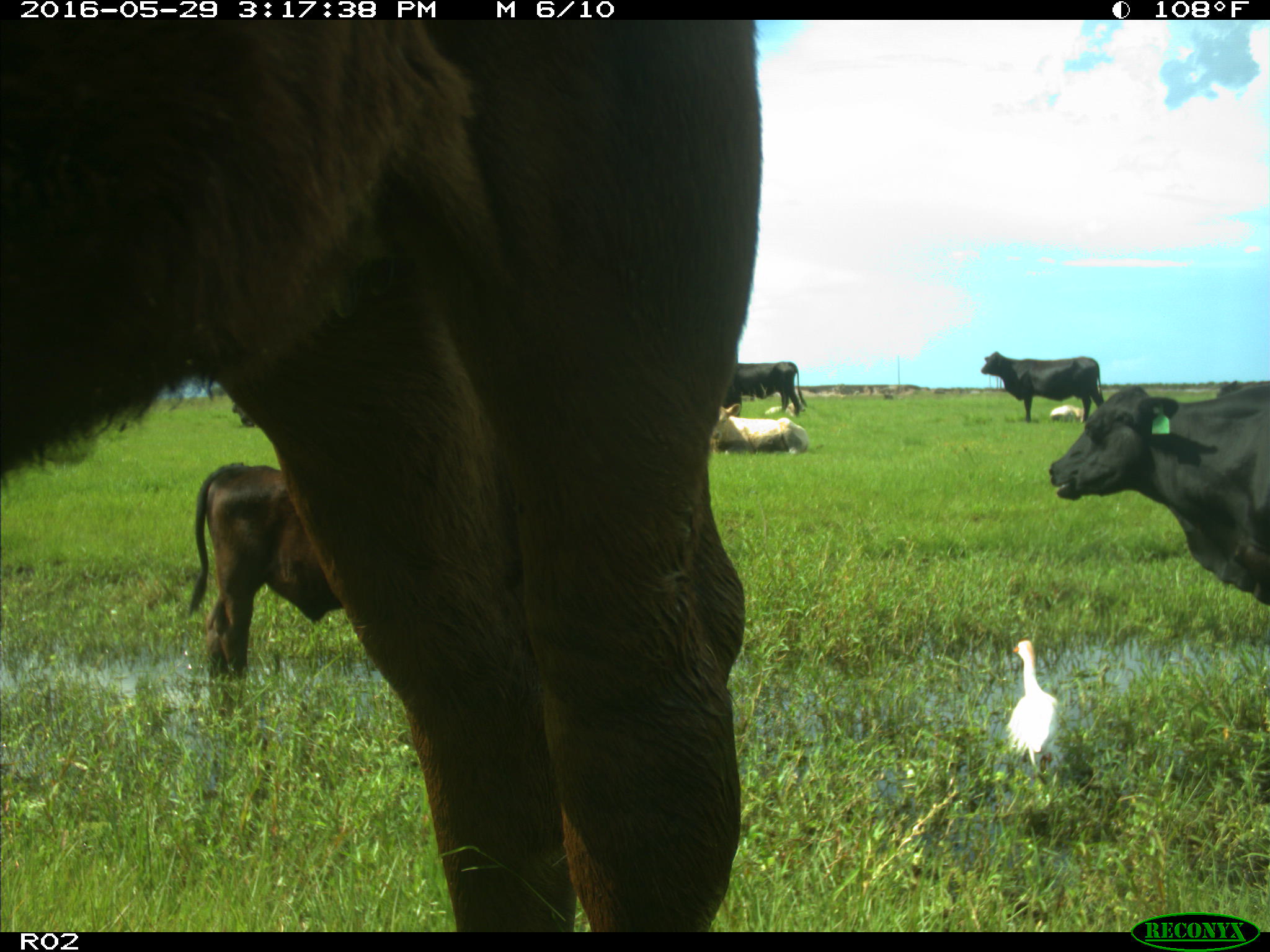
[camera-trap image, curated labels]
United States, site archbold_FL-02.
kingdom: Animalia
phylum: Chordata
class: Mammalia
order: Artiodactyla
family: Bovidae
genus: Bos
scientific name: Bos taurus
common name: domestic cow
Bos taurus (domestic cow).